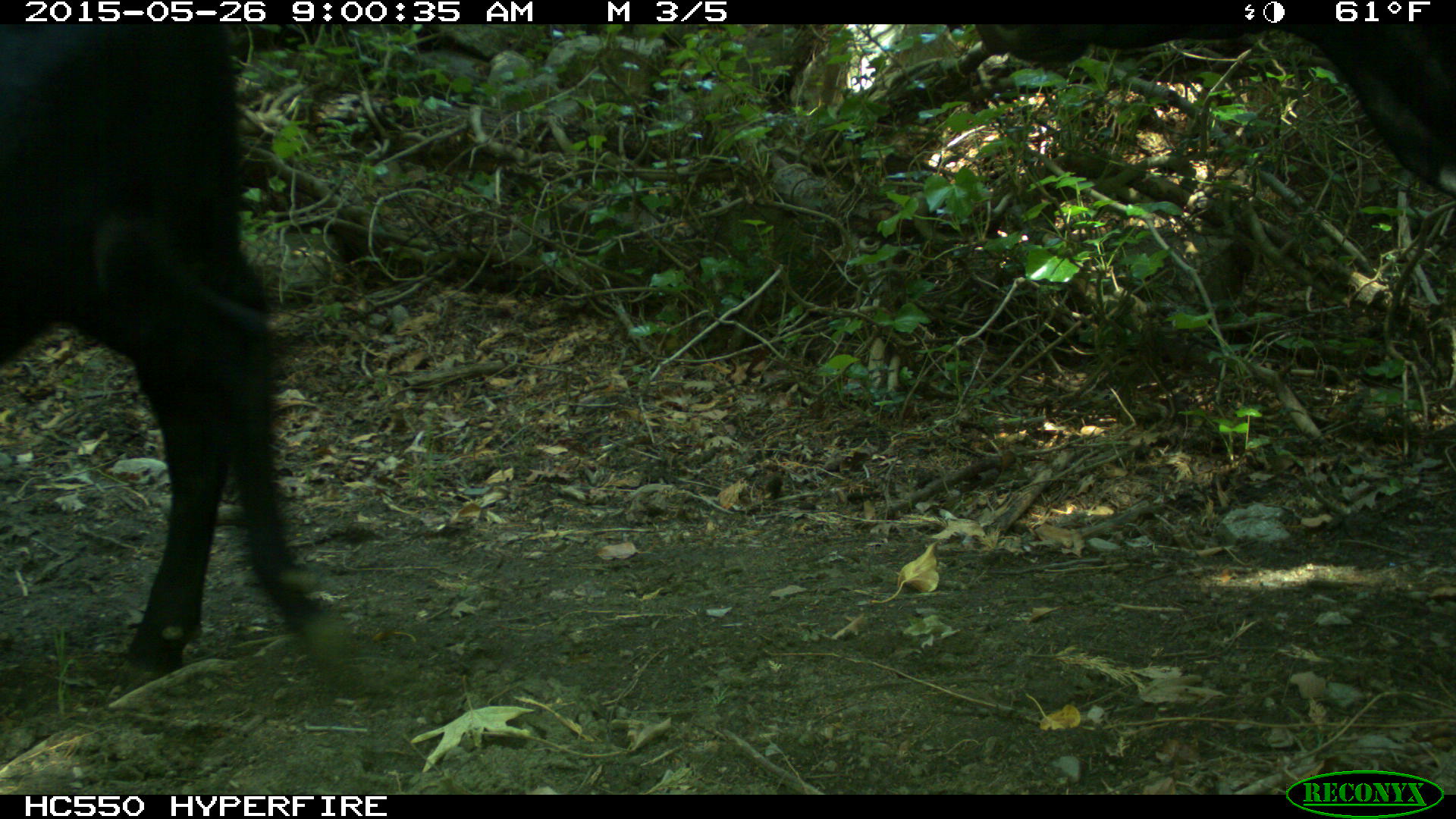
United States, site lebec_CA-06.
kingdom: Animalia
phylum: Chordata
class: Mammalia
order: Artiodactyla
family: Bovidae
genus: Bos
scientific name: Bos taurus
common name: domestic cow